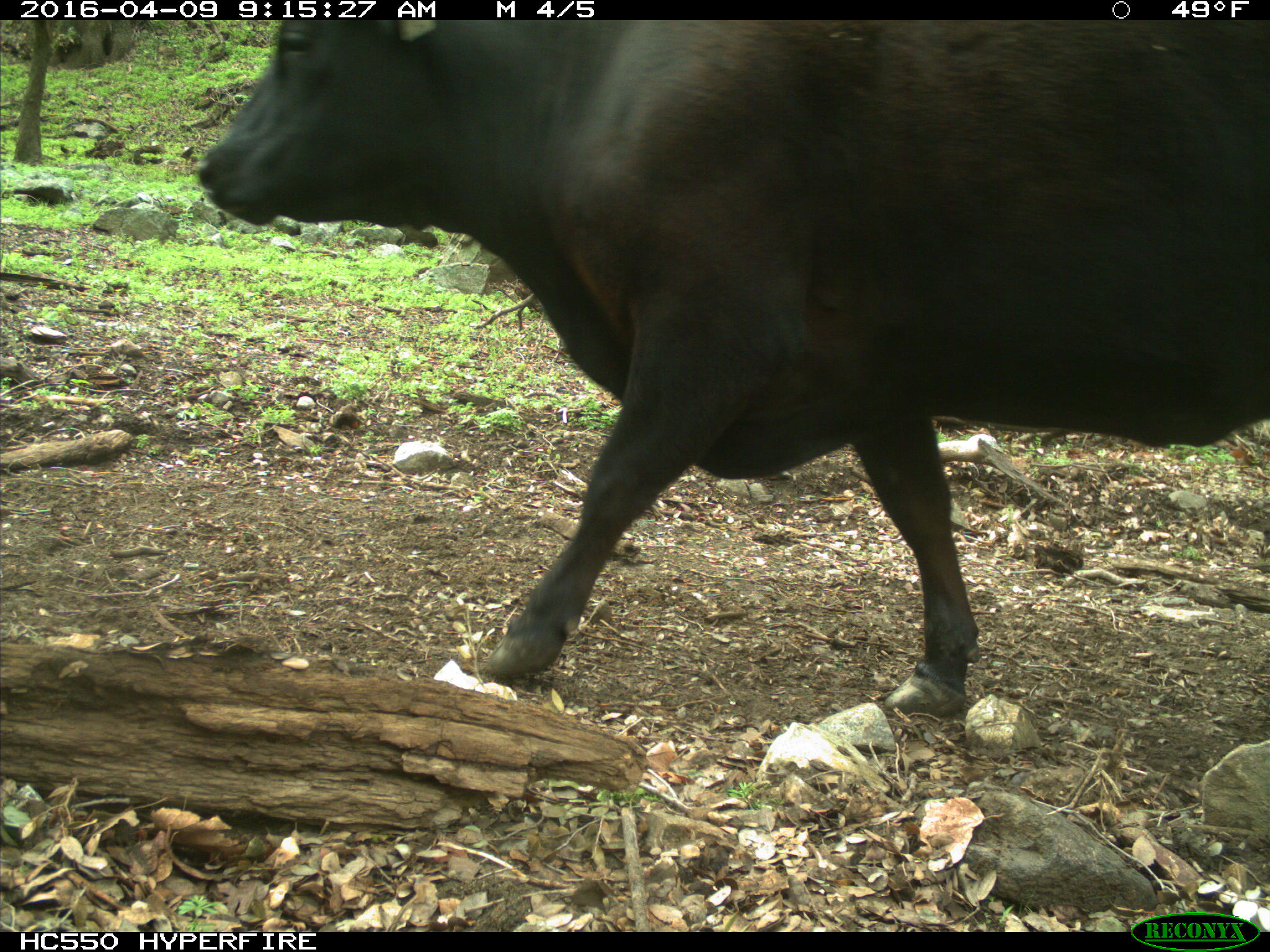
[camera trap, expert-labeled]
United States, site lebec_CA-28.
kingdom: Animalia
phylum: Chordata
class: Mammalia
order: Artiodactyla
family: Bovidae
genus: Bos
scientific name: Bos taurus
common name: domestic cow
Bos taurus (domestic cow).